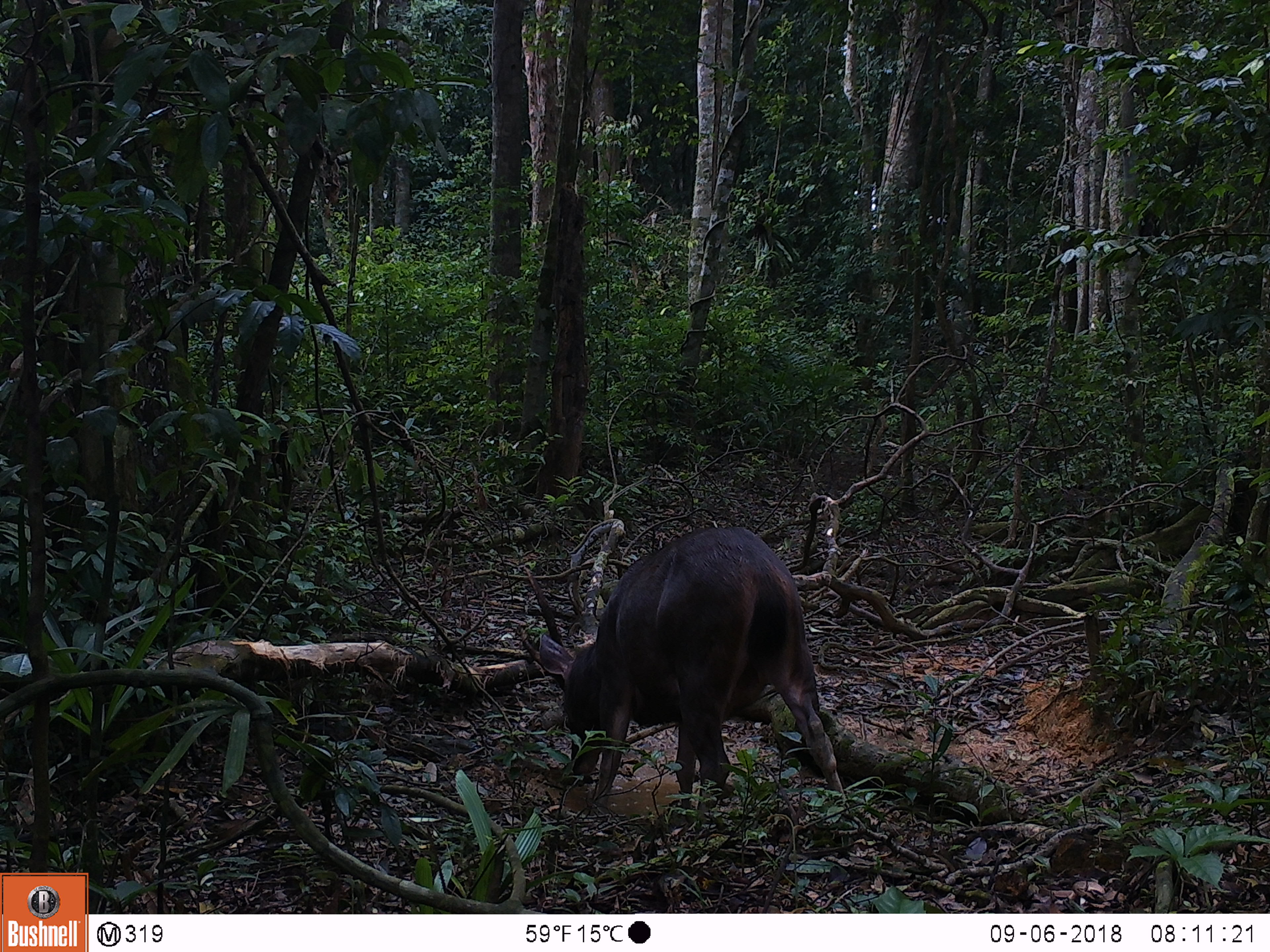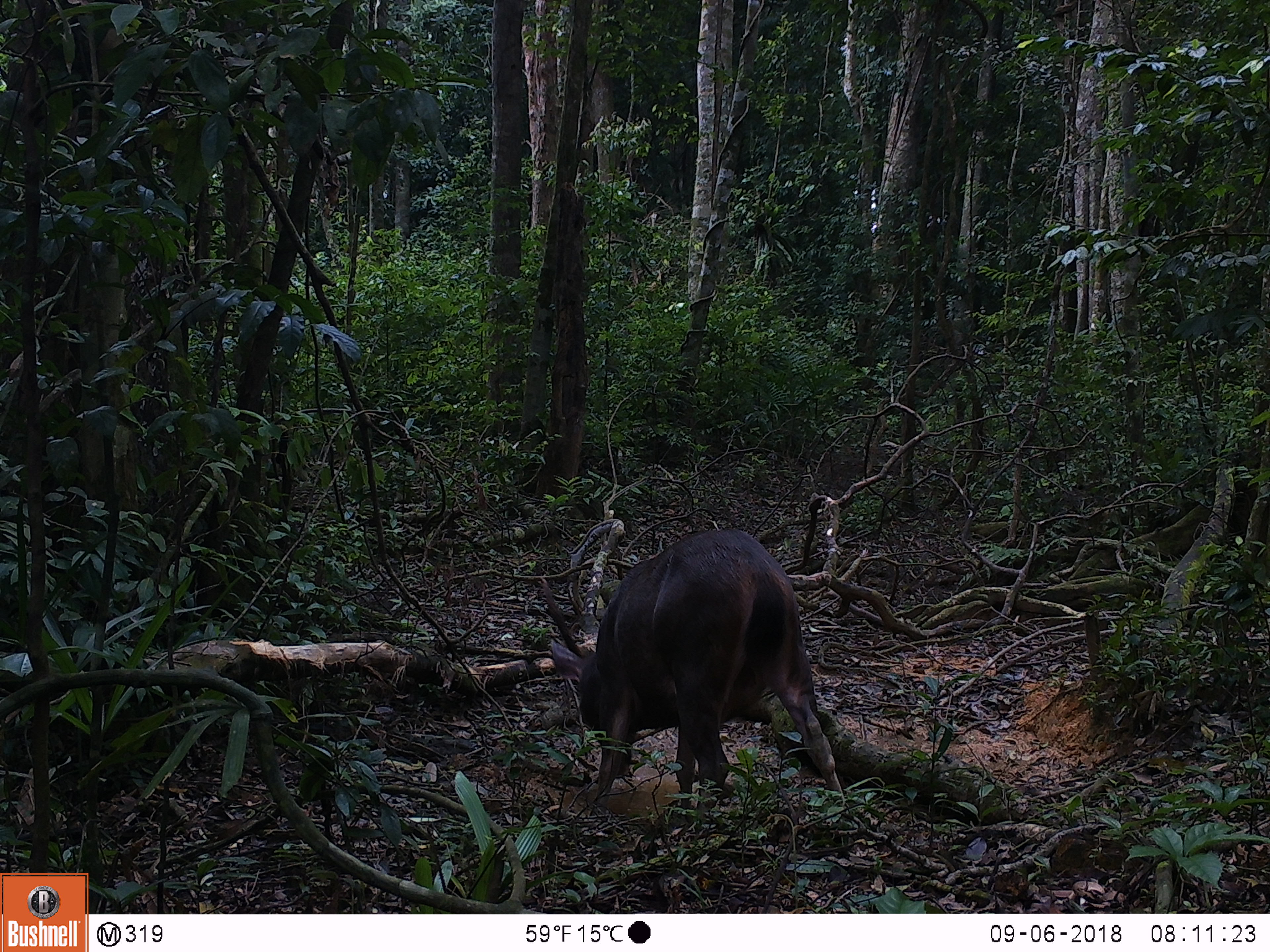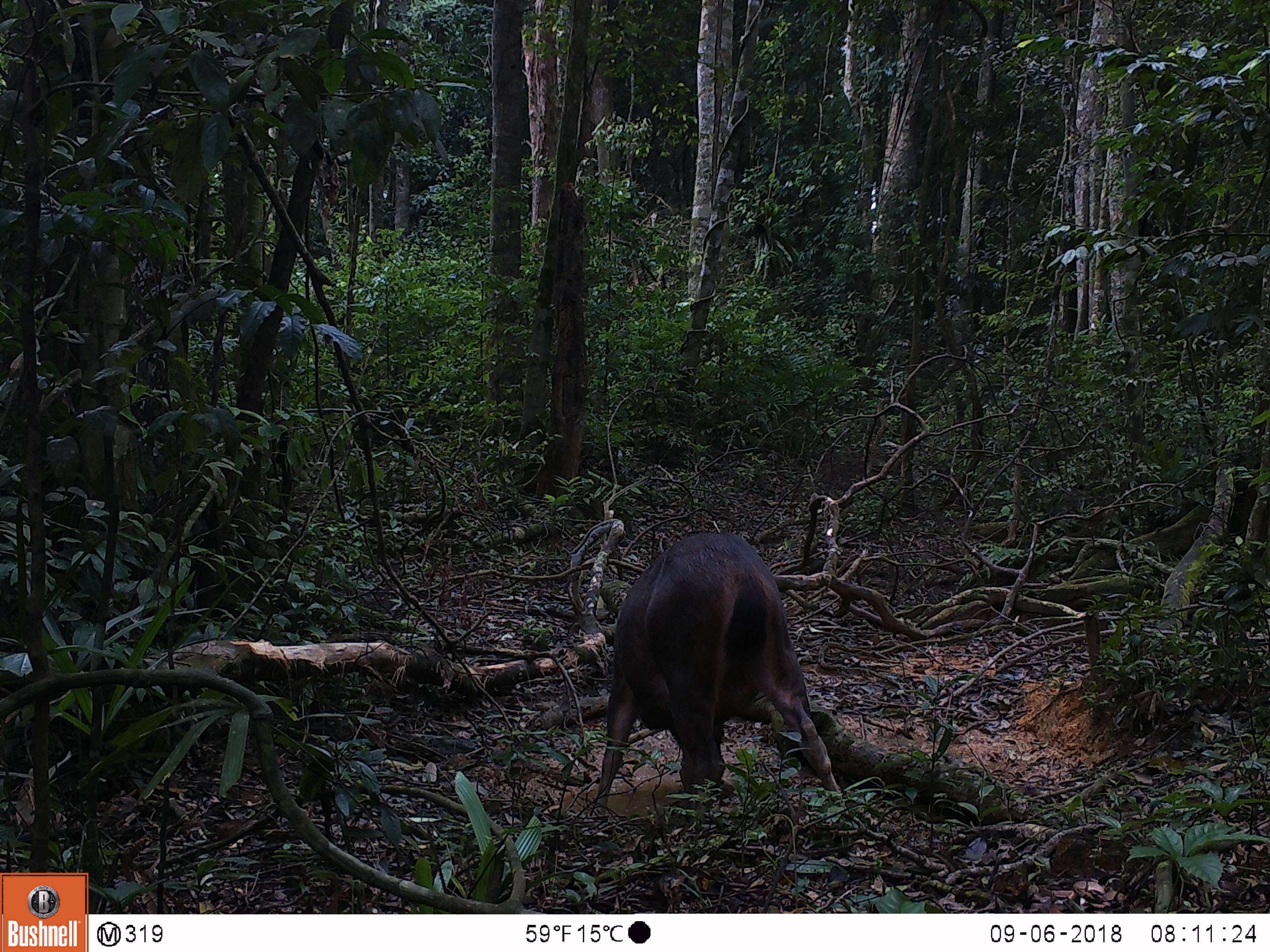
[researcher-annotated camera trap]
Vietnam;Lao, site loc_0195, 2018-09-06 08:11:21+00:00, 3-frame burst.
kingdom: Animalia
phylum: Chordata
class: Mammalia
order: Artiodactyla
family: Cervidae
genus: Rusa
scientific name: Rusa unicolor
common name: sambar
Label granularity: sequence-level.